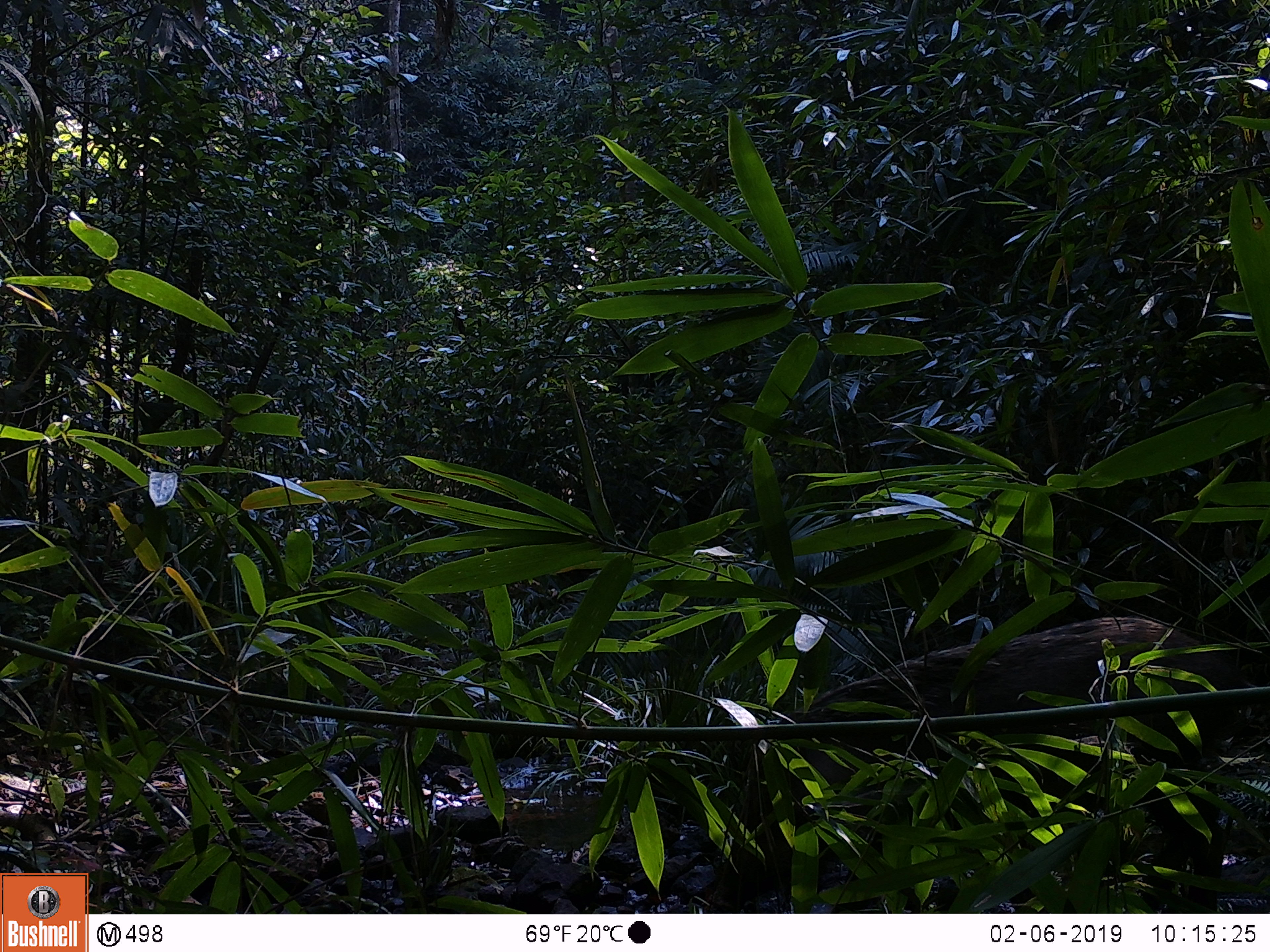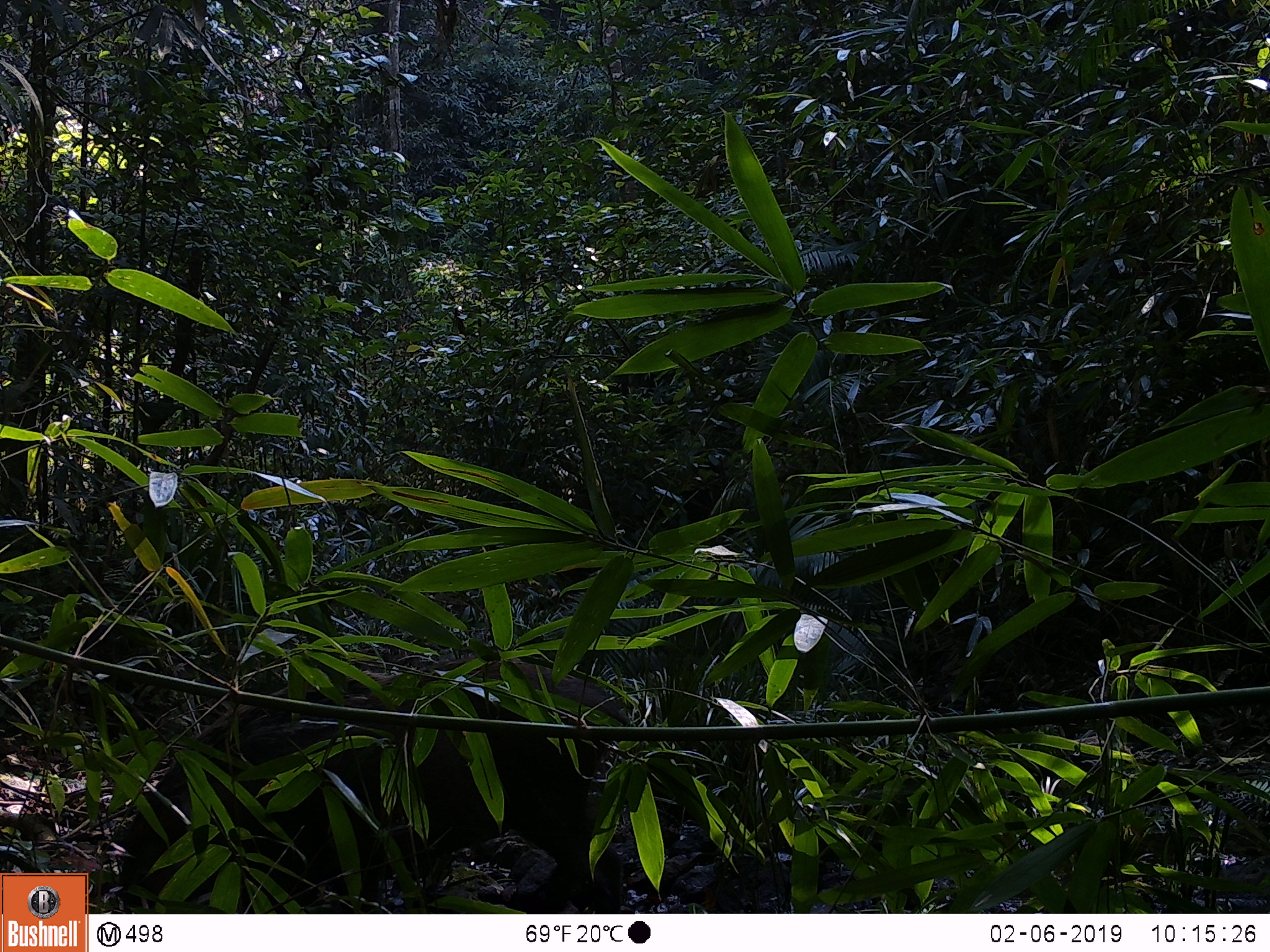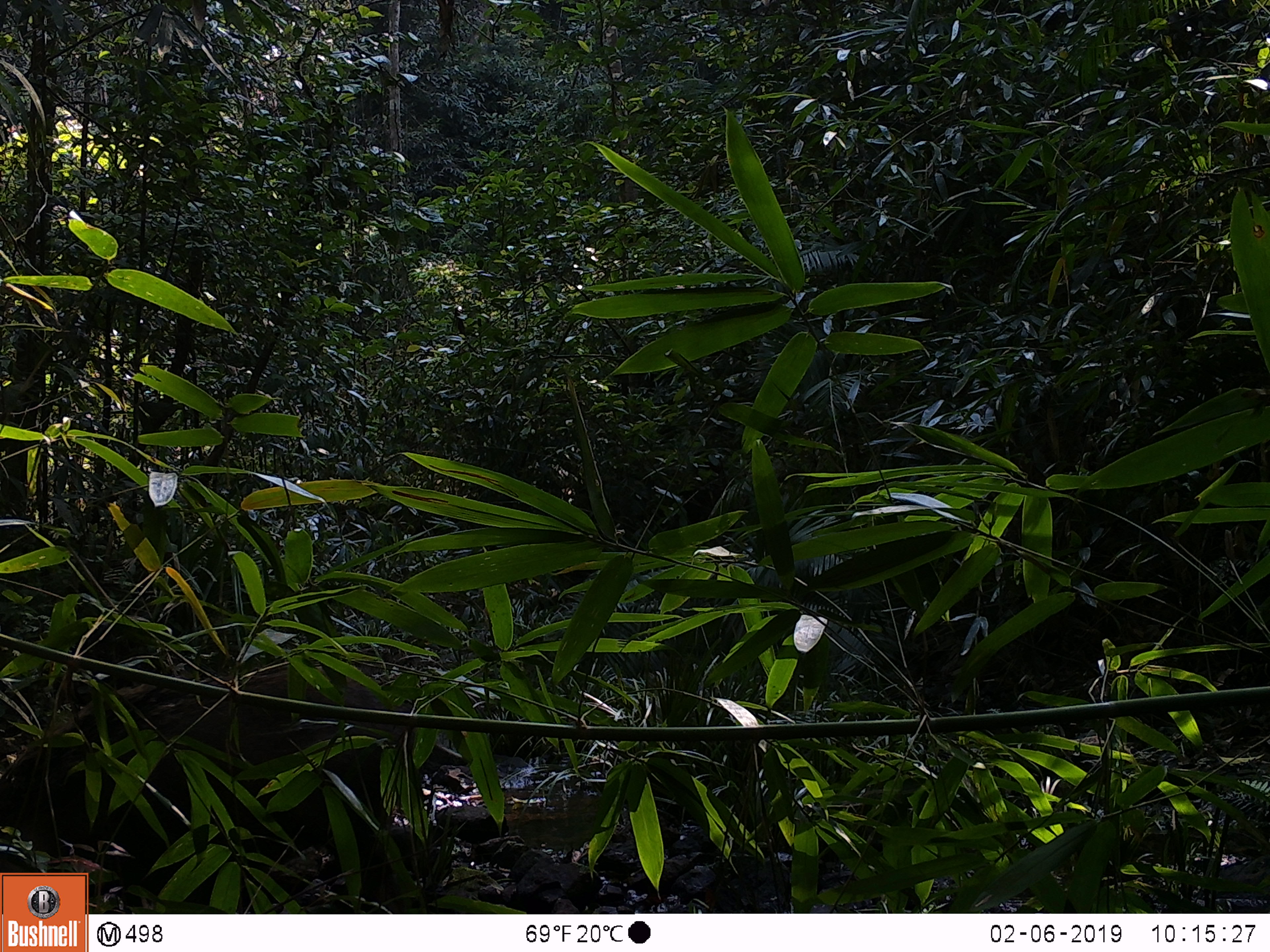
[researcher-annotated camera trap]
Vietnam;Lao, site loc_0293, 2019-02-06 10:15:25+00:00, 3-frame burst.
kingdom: Animalia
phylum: Chordata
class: Mammalia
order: Artiodactyla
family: Suidae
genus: Sus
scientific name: Sus scrofa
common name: eurasian wild pig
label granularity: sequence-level